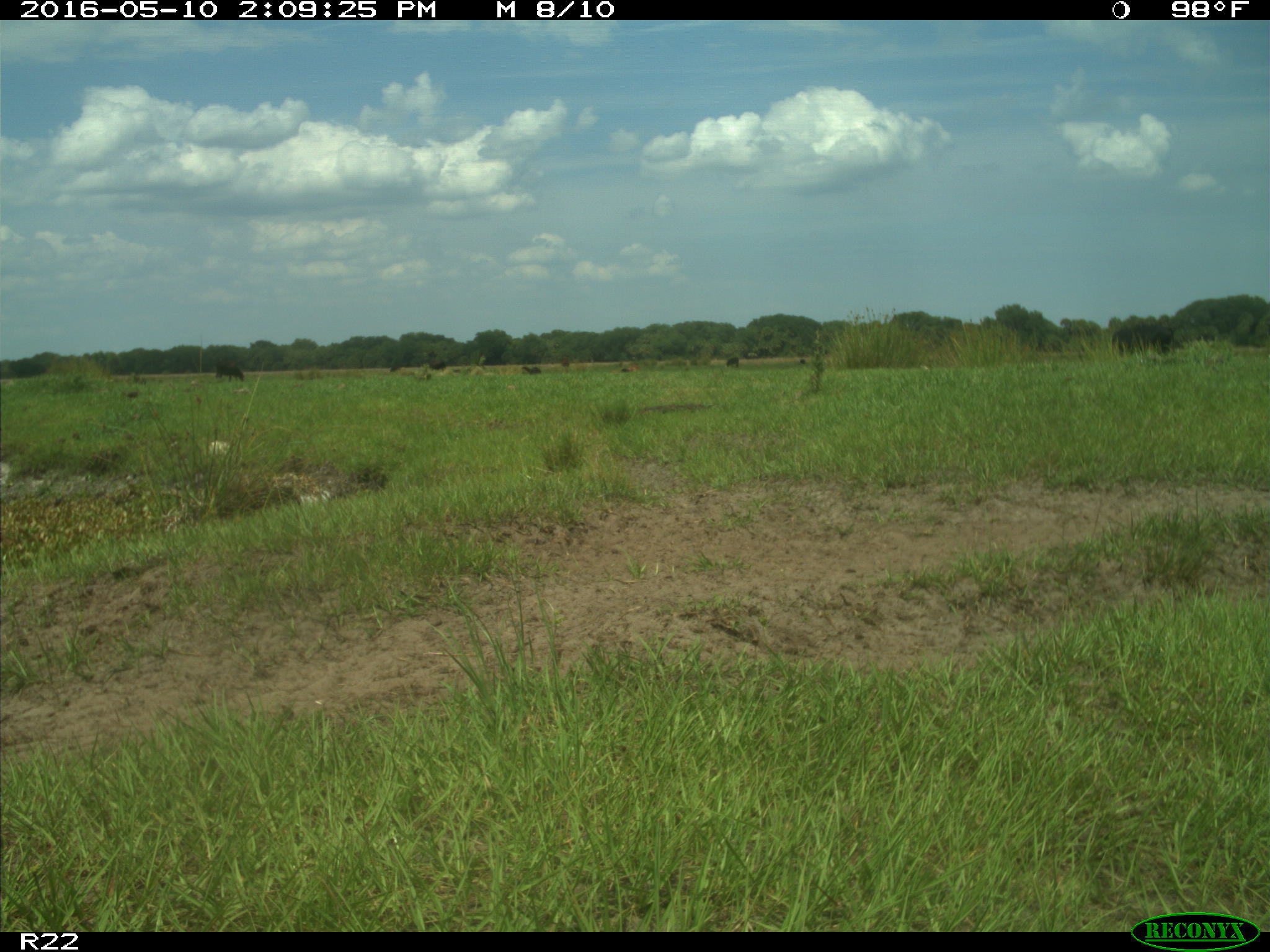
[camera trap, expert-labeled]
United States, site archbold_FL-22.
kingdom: Animalia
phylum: Chordata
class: Mammalia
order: Artiodactyla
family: Bovidae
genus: Bos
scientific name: Bos taurus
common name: domestic cow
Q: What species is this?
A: Bos taurus (domestic cow).